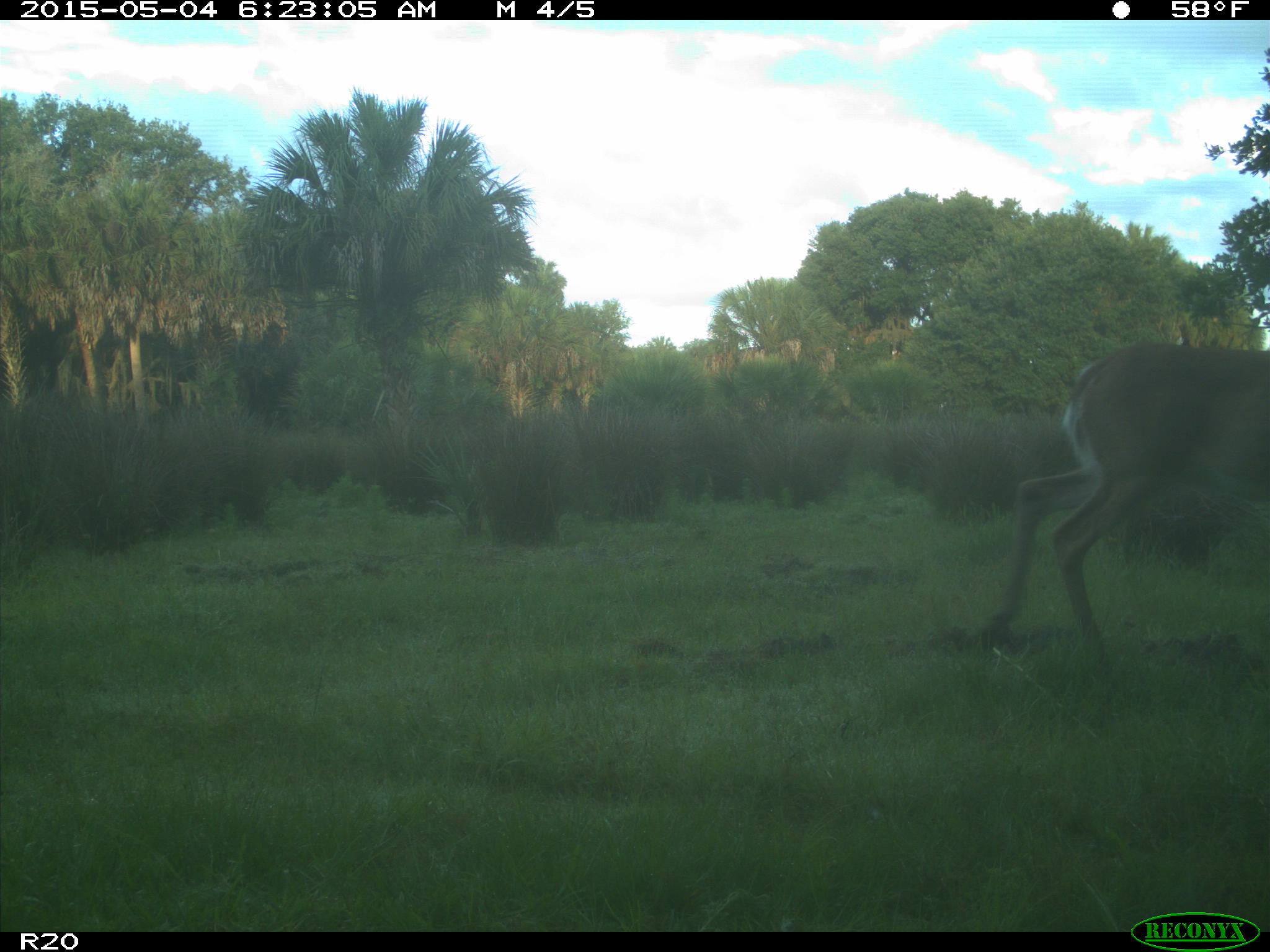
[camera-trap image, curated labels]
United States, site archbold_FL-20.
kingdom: Animalia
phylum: Chordata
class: Mammalia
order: Artiodactyla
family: Cervidae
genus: Odocoileus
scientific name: Odocoileus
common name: deer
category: unidentified deer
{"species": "unidentified deer (deer) (Odocoileus)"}